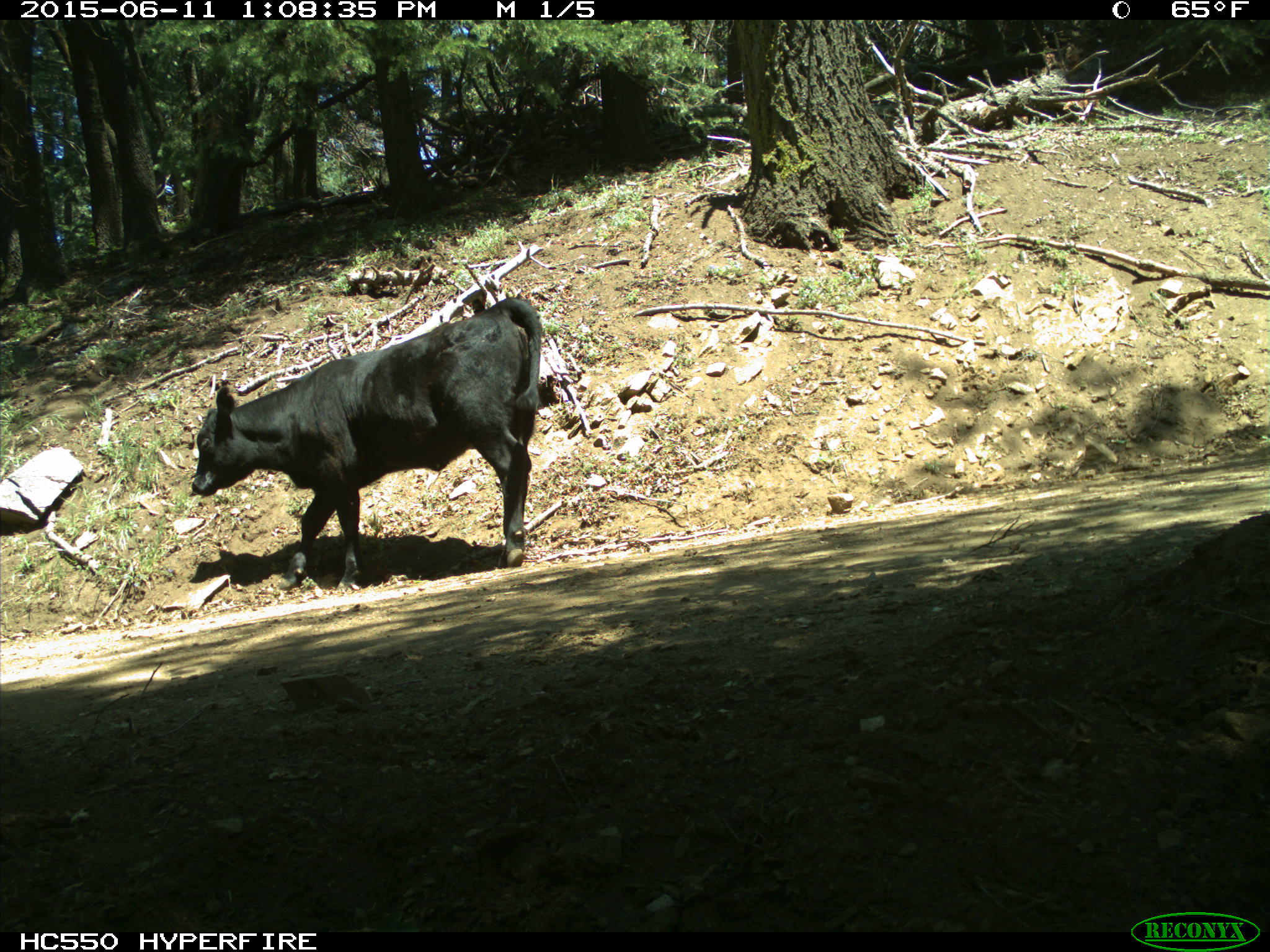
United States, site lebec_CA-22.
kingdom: Animalia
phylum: Chordata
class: Mammalia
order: Artiodactyla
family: Bovidae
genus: Bos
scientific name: Bos taurus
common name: domestic cow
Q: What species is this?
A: Bos taurus (domestic cow).